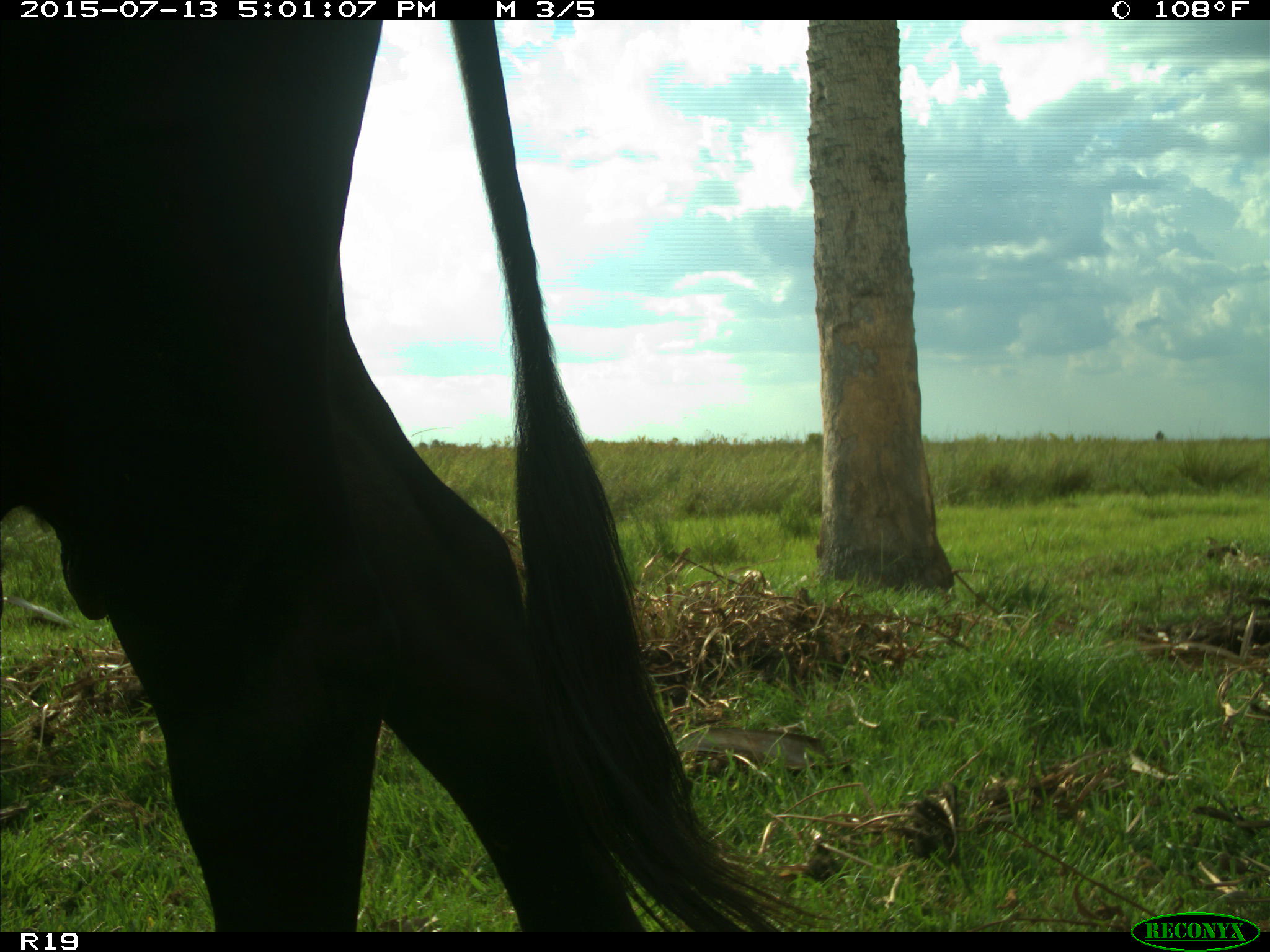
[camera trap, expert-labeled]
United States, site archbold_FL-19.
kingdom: Animalia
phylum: Chordata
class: Mammalia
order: Artiodactyla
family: Bovidae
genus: Bos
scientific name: Bos taurus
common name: domestic cow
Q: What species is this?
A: Bos taurus (domestic cow).